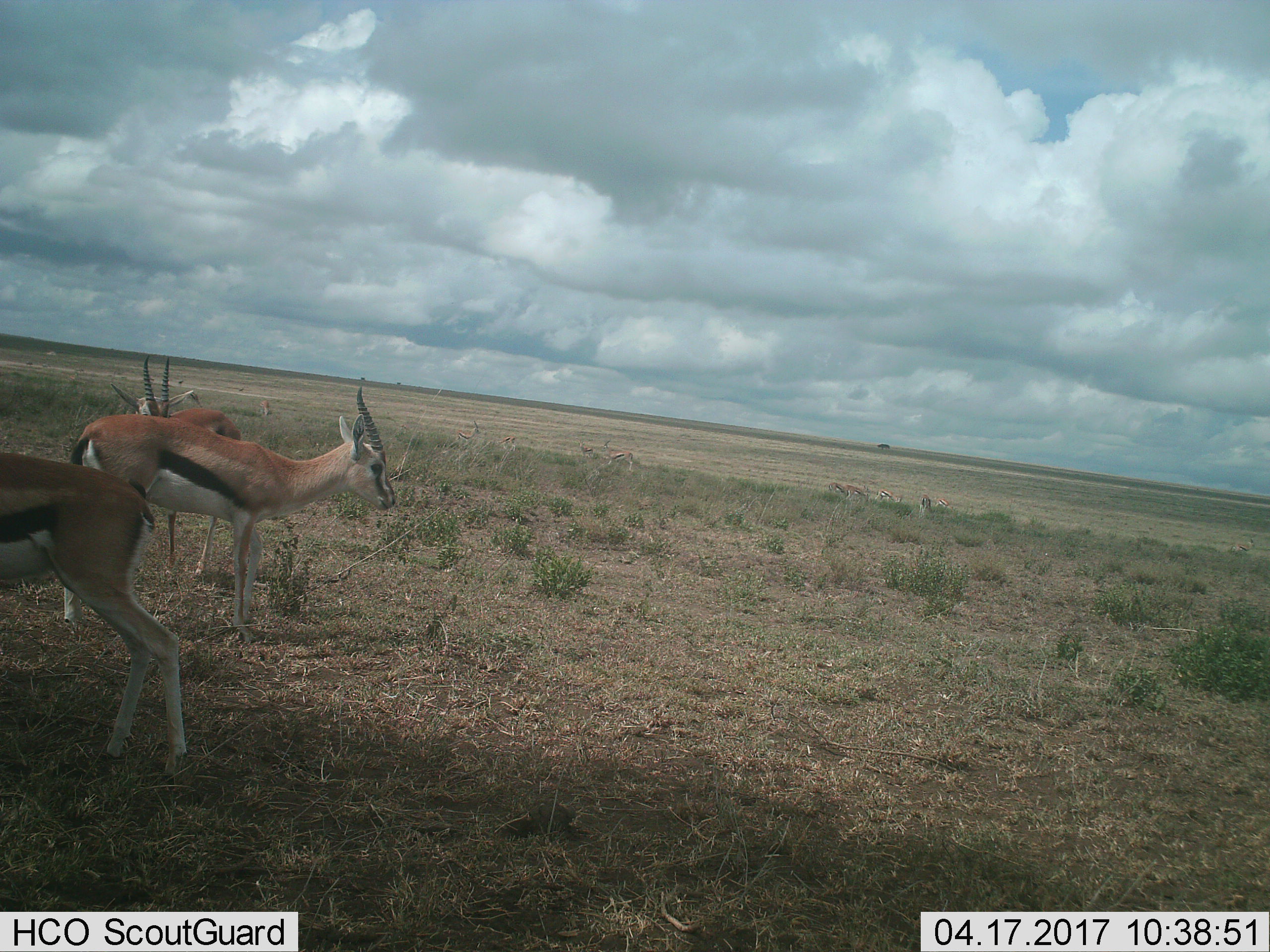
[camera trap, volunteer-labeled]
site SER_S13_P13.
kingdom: Animalia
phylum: Chordata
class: Mammalia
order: Artiodactyla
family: Bovidae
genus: Eudorcas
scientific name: Eudorcas thomsonii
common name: thomson's gazelle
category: gazellethomsons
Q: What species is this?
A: Gazellethomsons (thomson's gazelle) (Eudorcas thomsonii).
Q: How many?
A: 11-50.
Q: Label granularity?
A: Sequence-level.